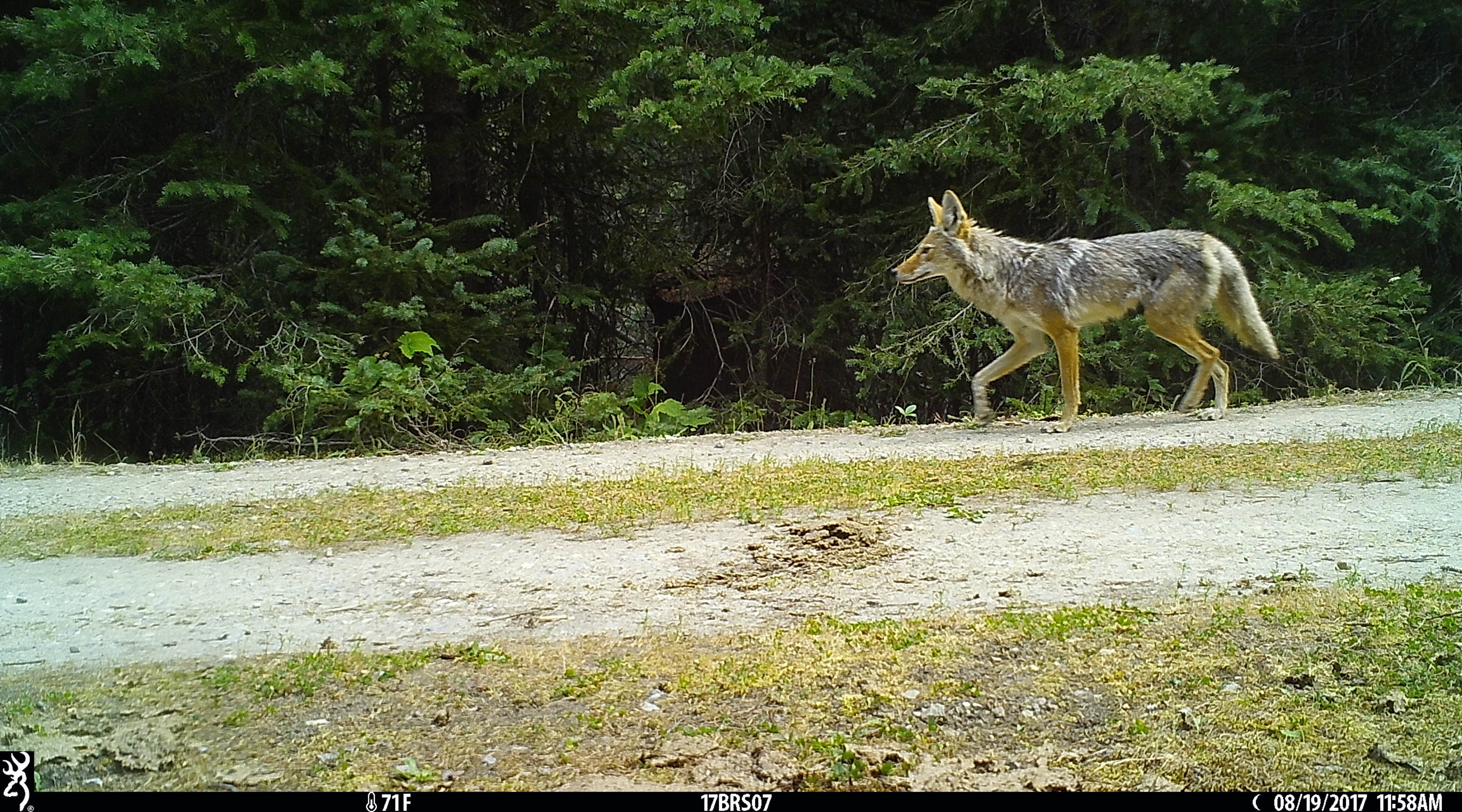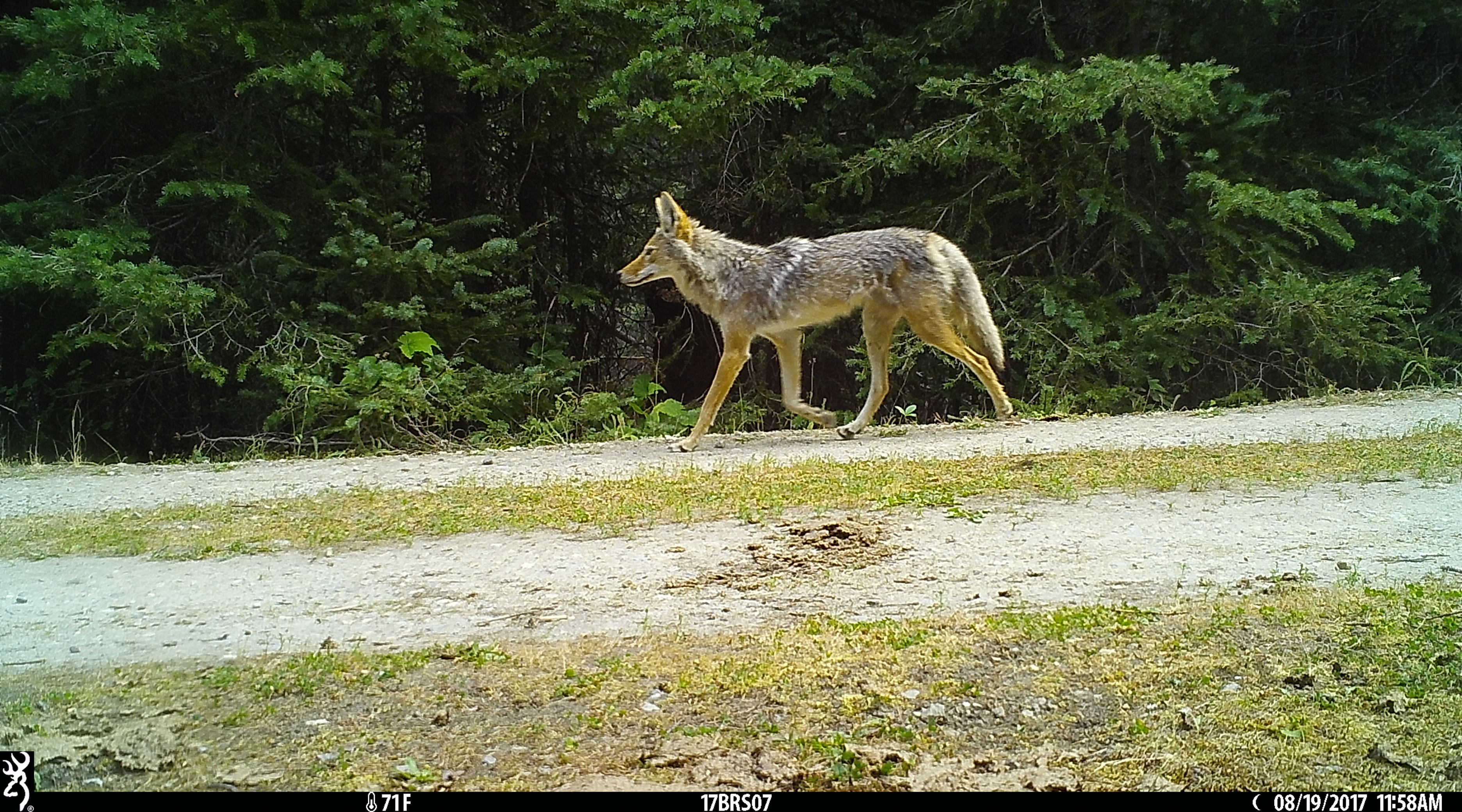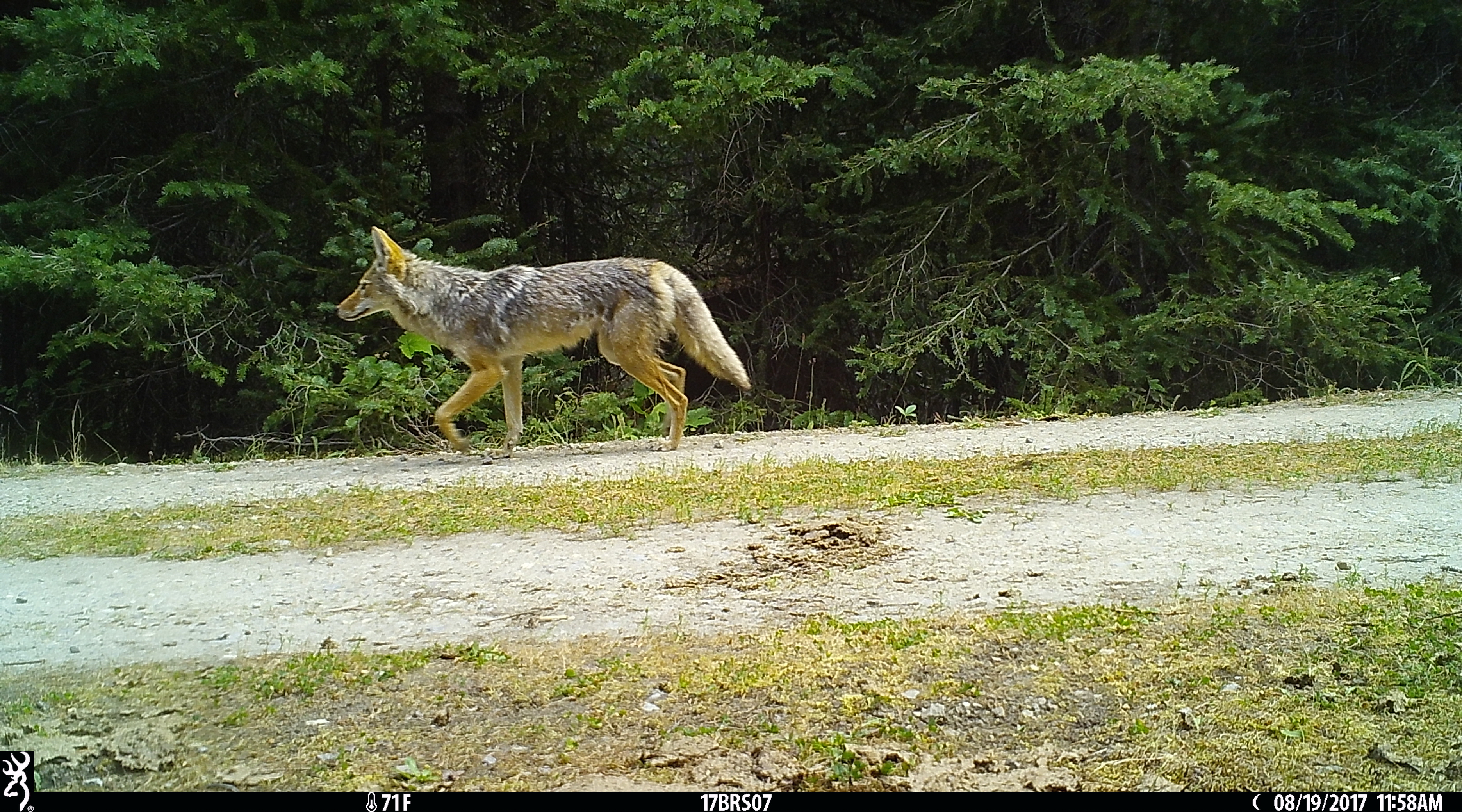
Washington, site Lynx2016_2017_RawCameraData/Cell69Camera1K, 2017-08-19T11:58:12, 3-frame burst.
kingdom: Animalia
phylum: Chordata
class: Mammalia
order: Carnivora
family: Canidae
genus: Canis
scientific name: Canis latrans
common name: coyote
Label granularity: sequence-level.